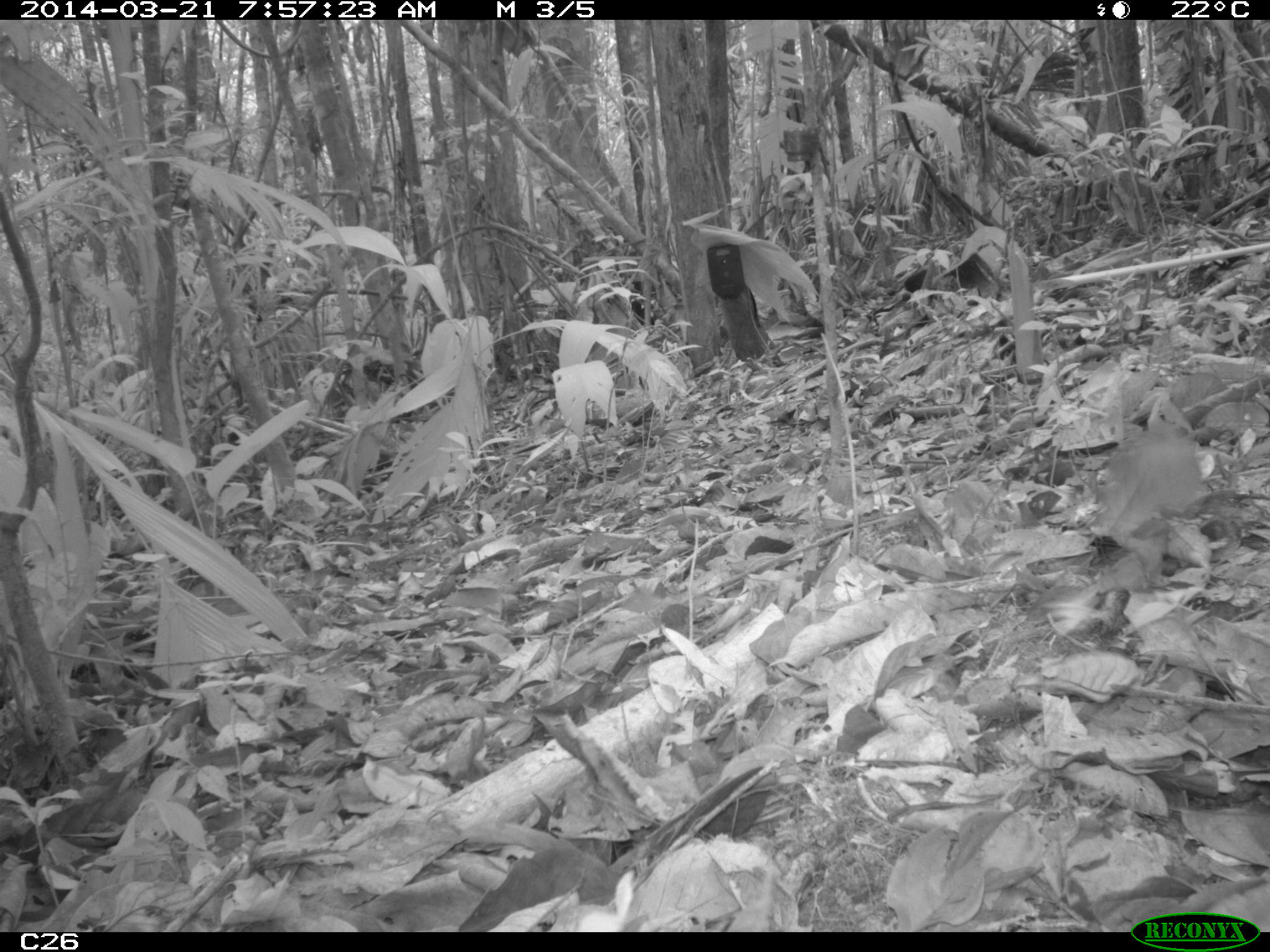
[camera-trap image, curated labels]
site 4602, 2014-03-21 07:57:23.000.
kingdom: Animalia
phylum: Chordata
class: Aves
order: Galliformes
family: Cracidae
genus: Penelope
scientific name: Penelope jacquacu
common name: spix's guan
Penelope jacquacu (spix's guan), count 1, age adult.